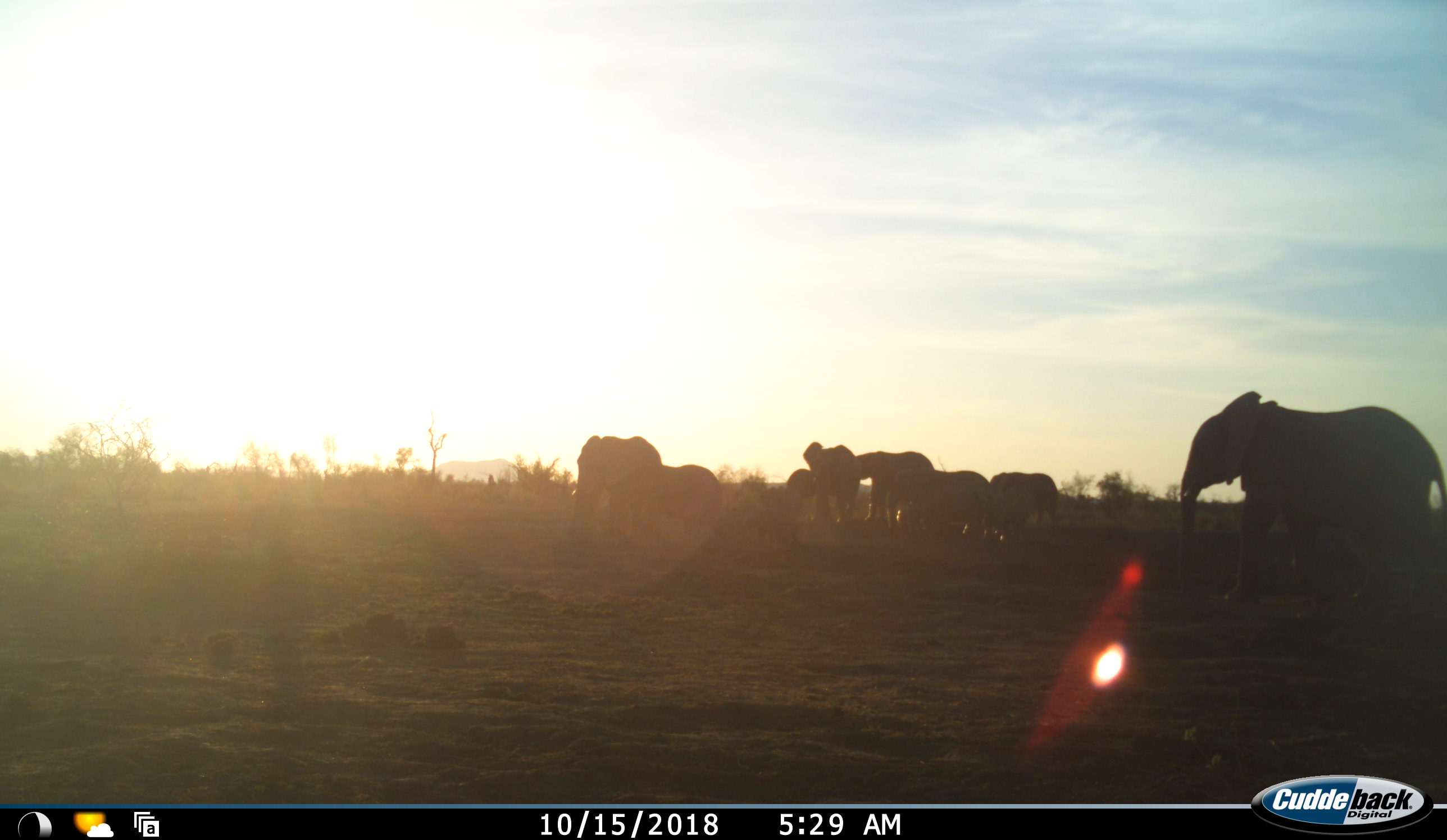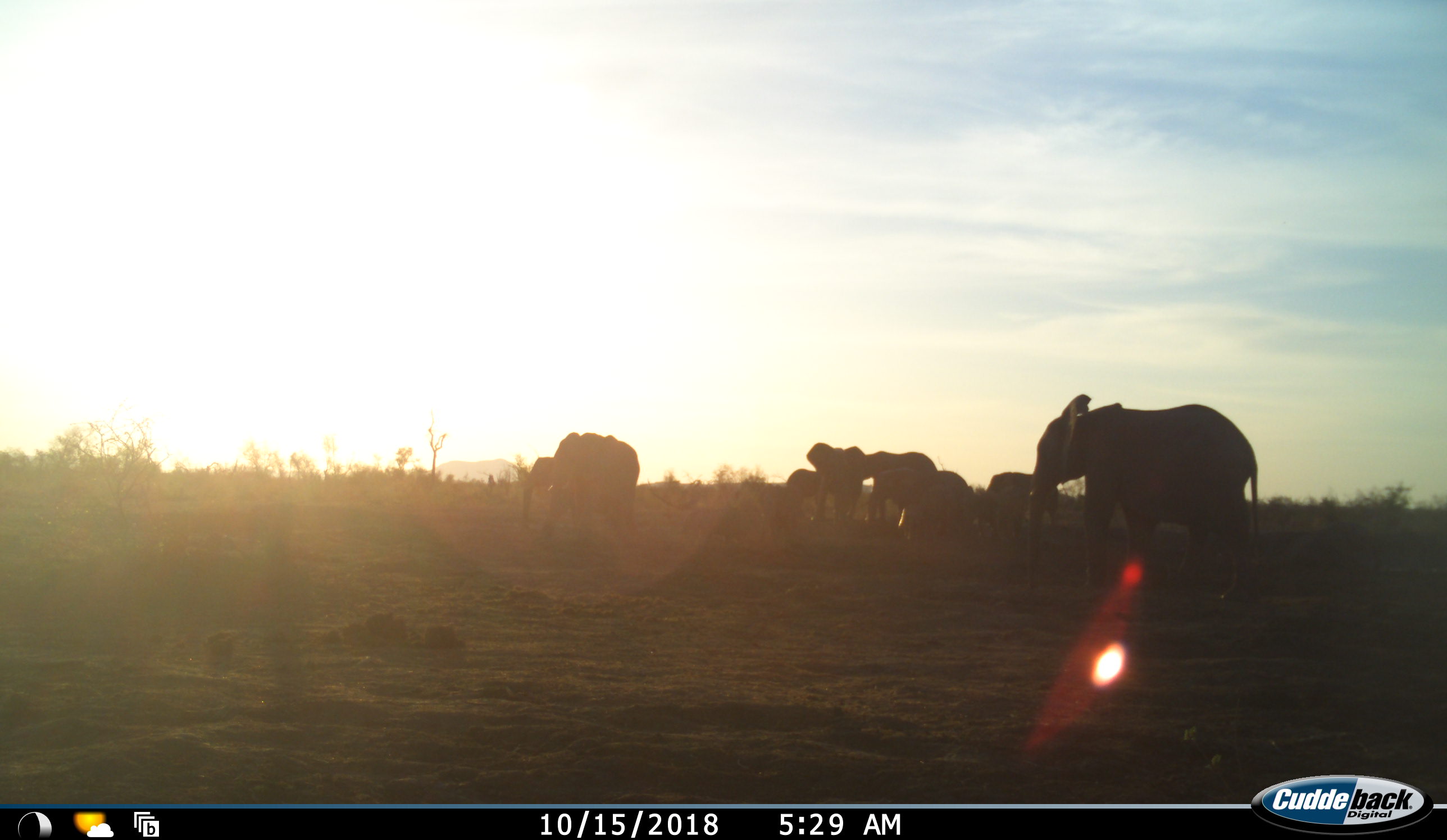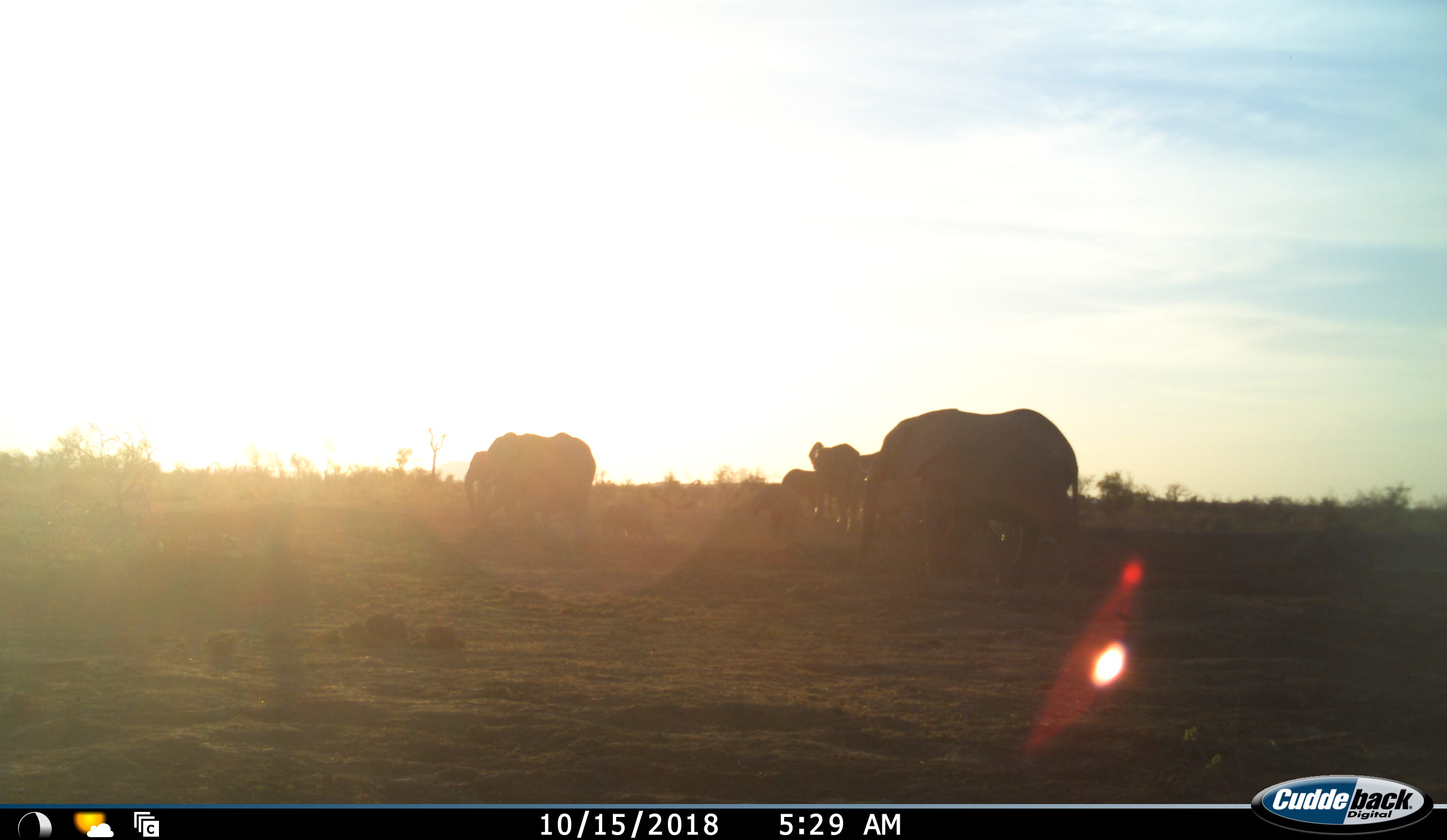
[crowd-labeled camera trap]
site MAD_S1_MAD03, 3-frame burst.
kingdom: Animalia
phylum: Chordata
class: Mammalia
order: Proboscidea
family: Elephantidae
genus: Loxodonta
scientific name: Loxodonta africana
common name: african bush elephant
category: elephant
Elephant (african bush elephant) (Loxodonta africana), count 8. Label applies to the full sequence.